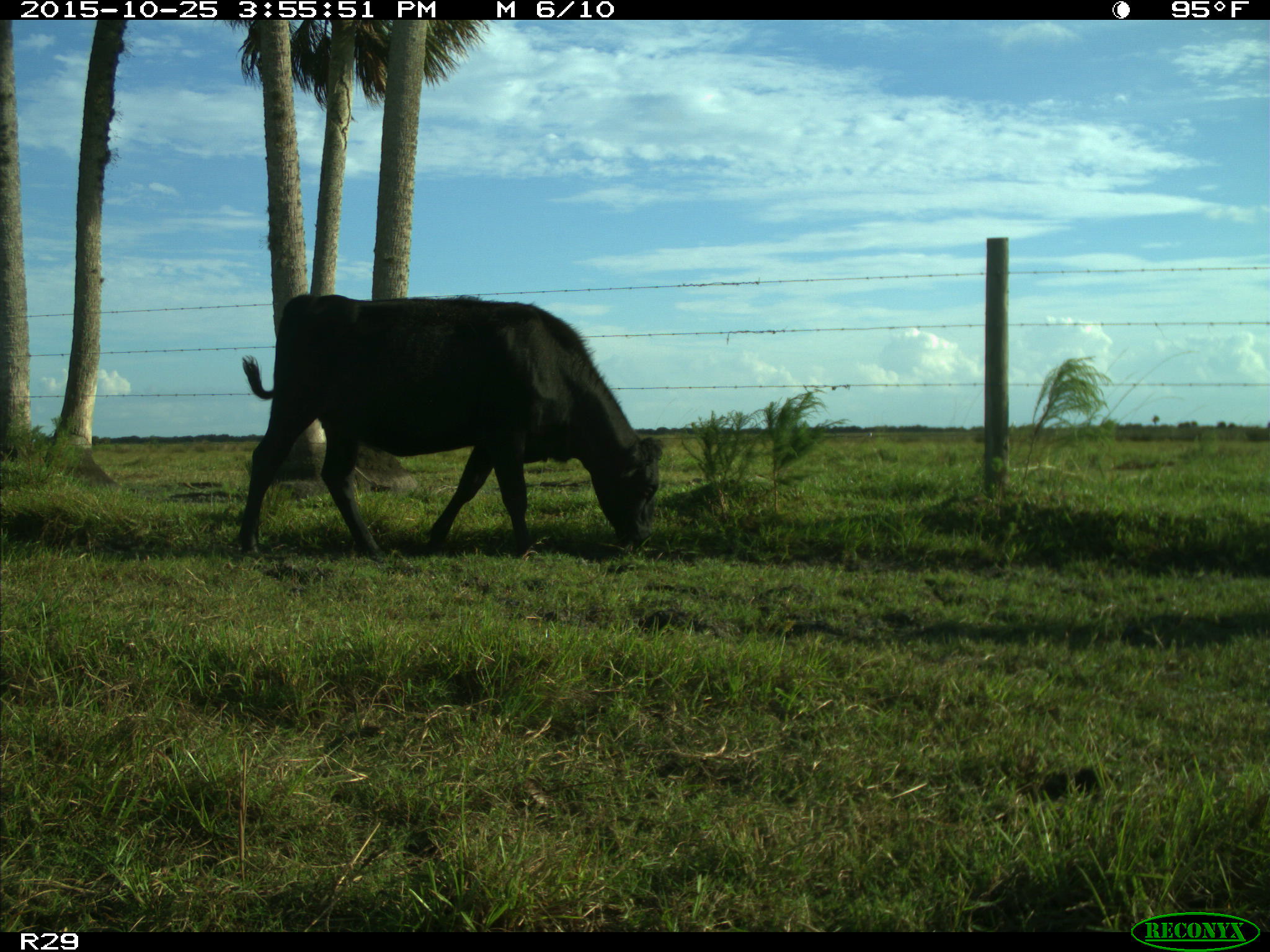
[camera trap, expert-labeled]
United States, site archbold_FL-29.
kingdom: Animalia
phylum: Chordata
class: Mammalia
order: Artiodactyla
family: Bovidae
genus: Bos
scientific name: Bos taurus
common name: domestic cow